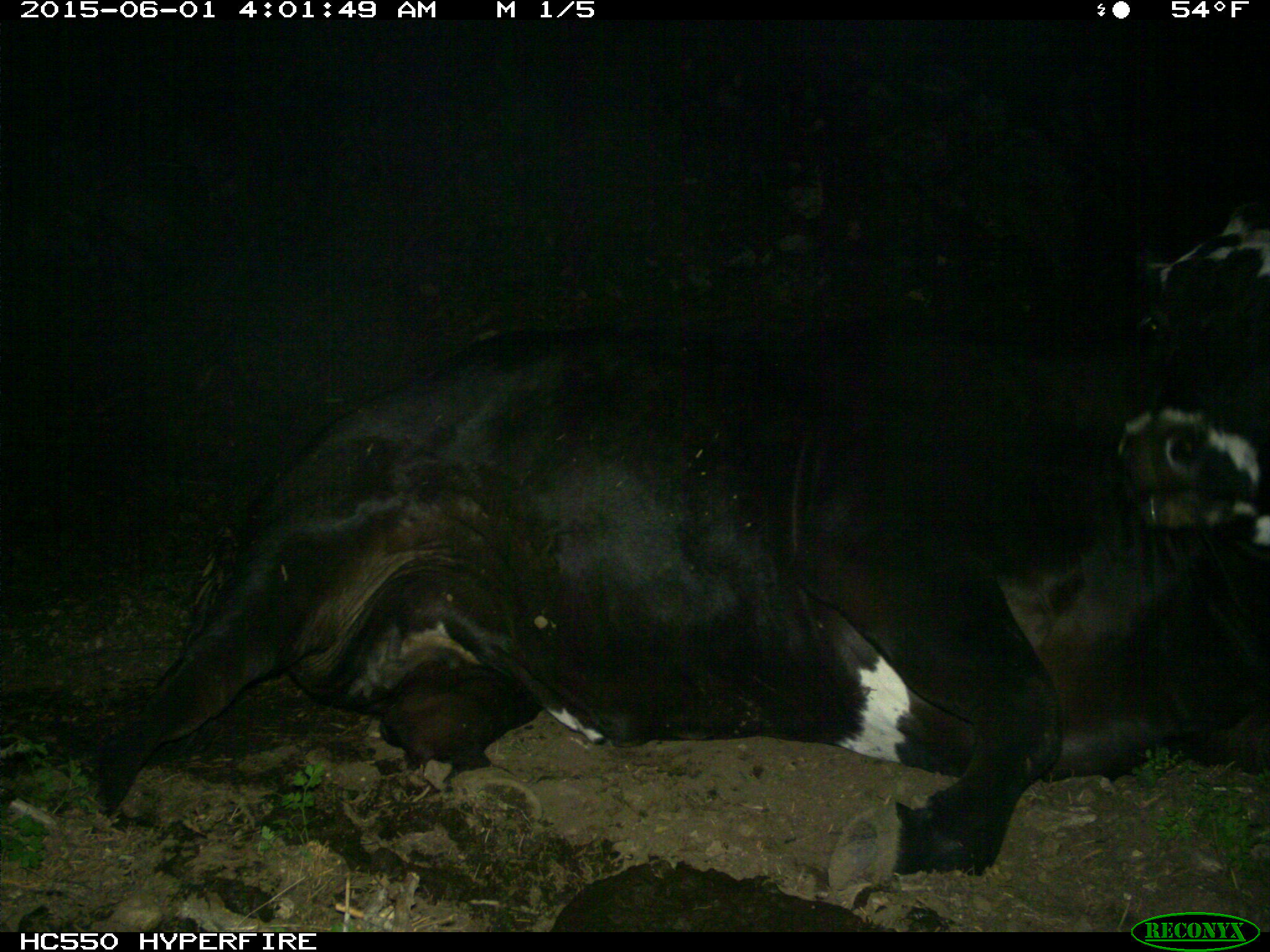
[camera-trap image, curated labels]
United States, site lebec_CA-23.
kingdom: Animalia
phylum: Chordata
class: Mammalia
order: Artiodactyla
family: Bovidae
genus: Bos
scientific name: Bos taurus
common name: domestic cow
Bos taurus (domestic cow).